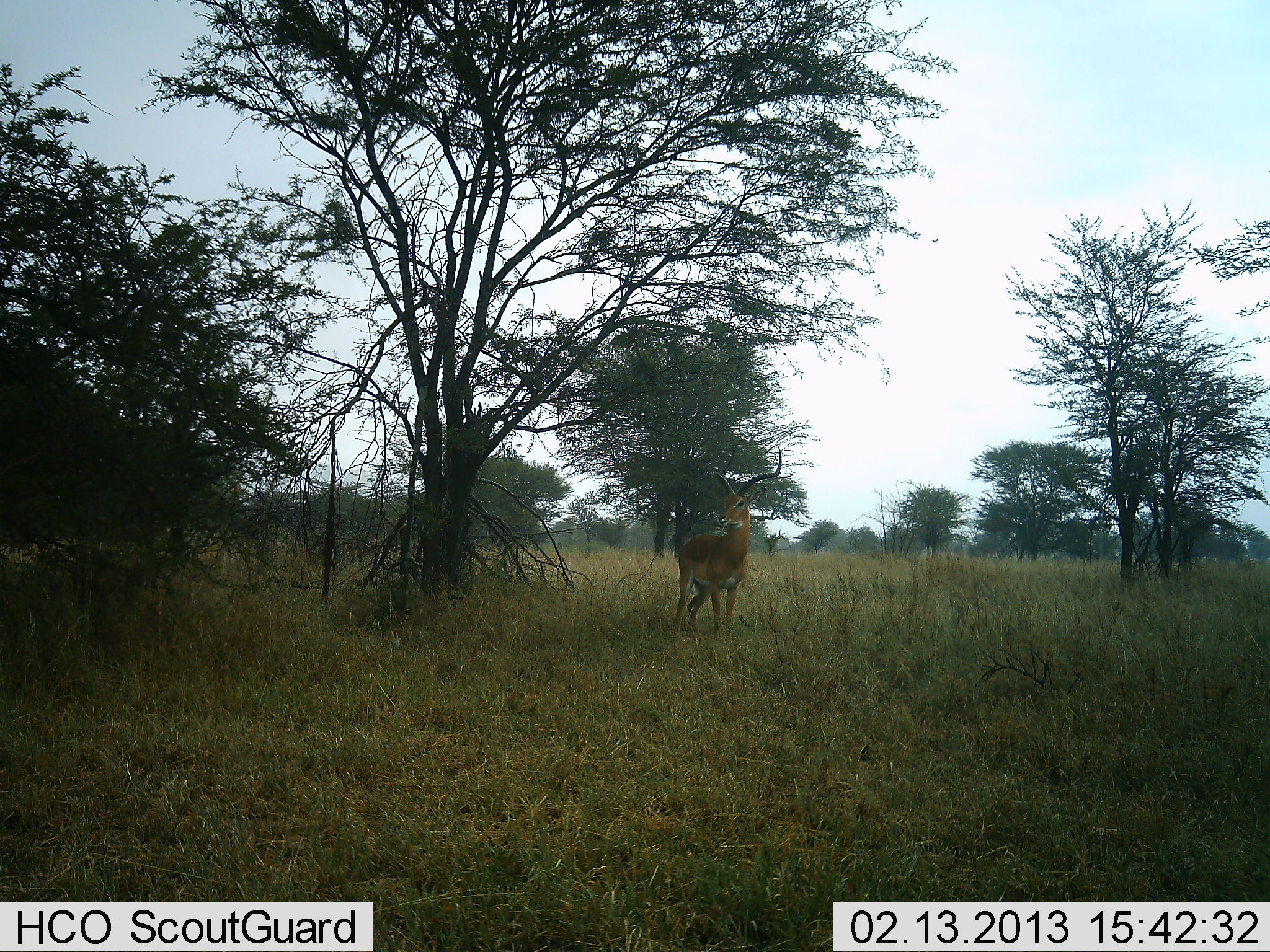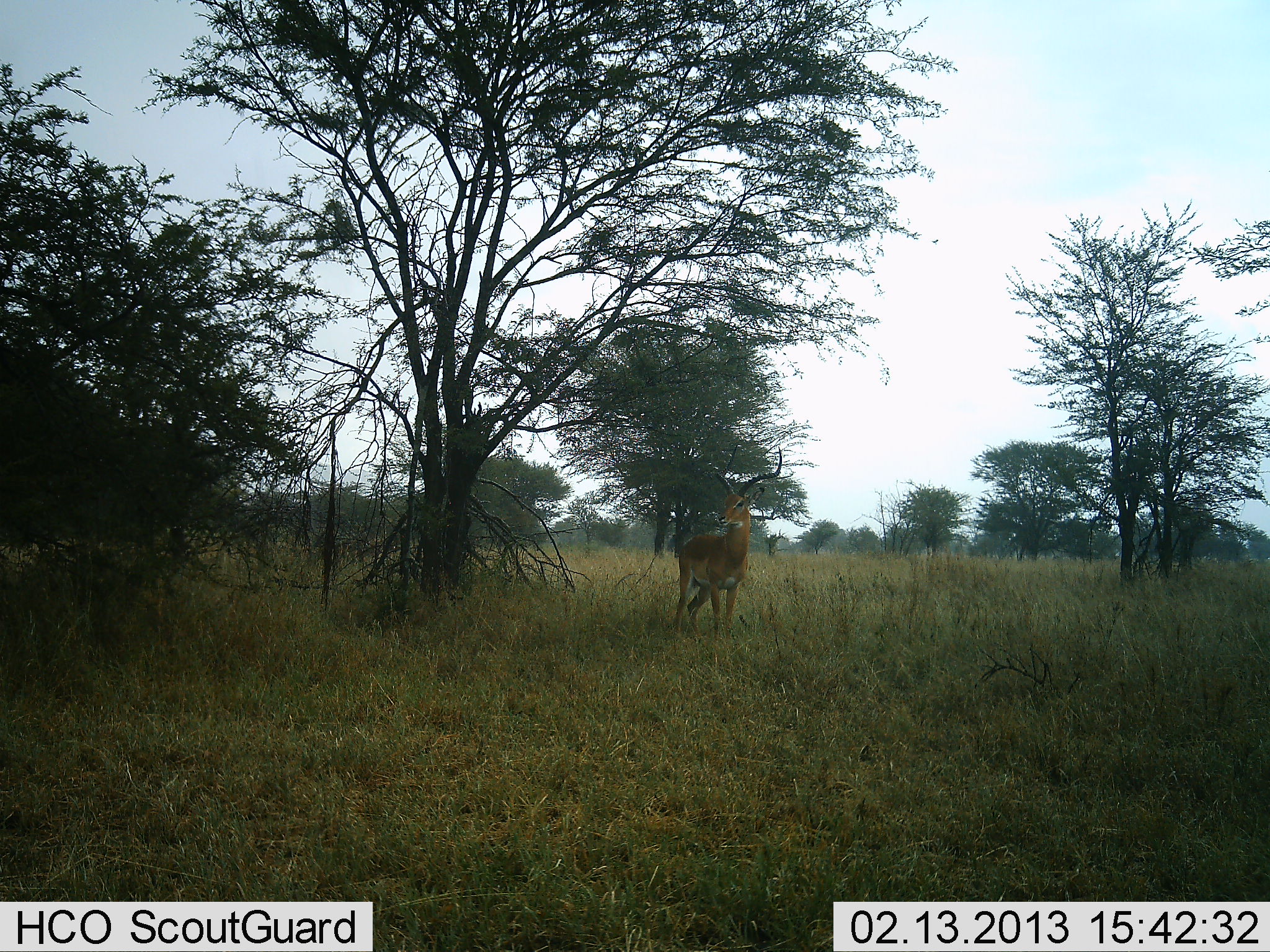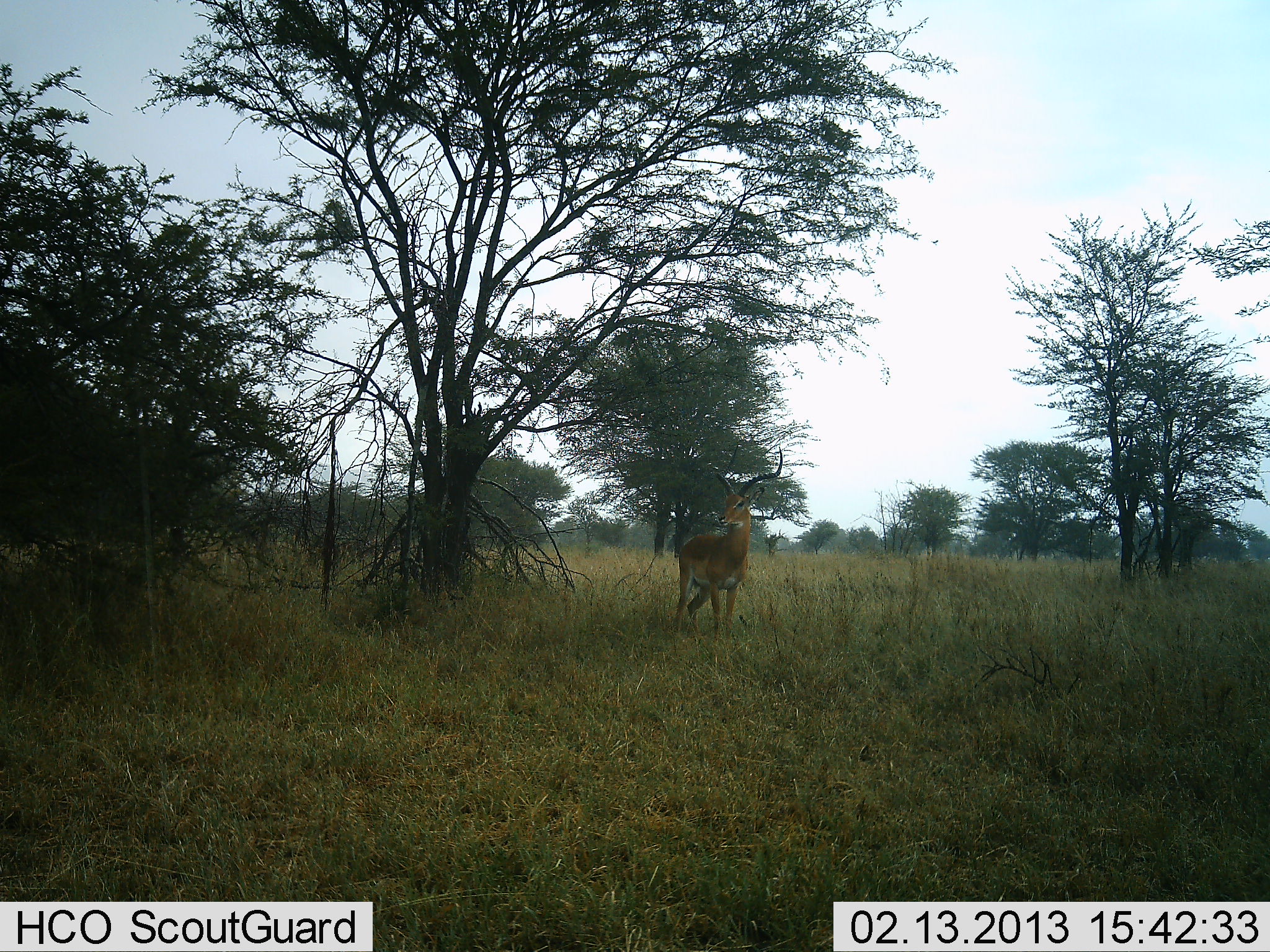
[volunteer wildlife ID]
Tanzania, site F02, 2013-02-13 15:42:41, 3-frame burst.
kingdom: Animalia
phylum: Chordata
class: Mammalia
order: Artiodactyla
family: Bovidae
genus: Aepyceros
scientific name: Aepyceros melampus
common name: impala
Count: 1.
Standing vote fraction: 100%.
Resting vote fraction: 0%.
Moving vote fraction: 0%.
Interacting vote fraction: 0%.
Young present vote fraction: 0%.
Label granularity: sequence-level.